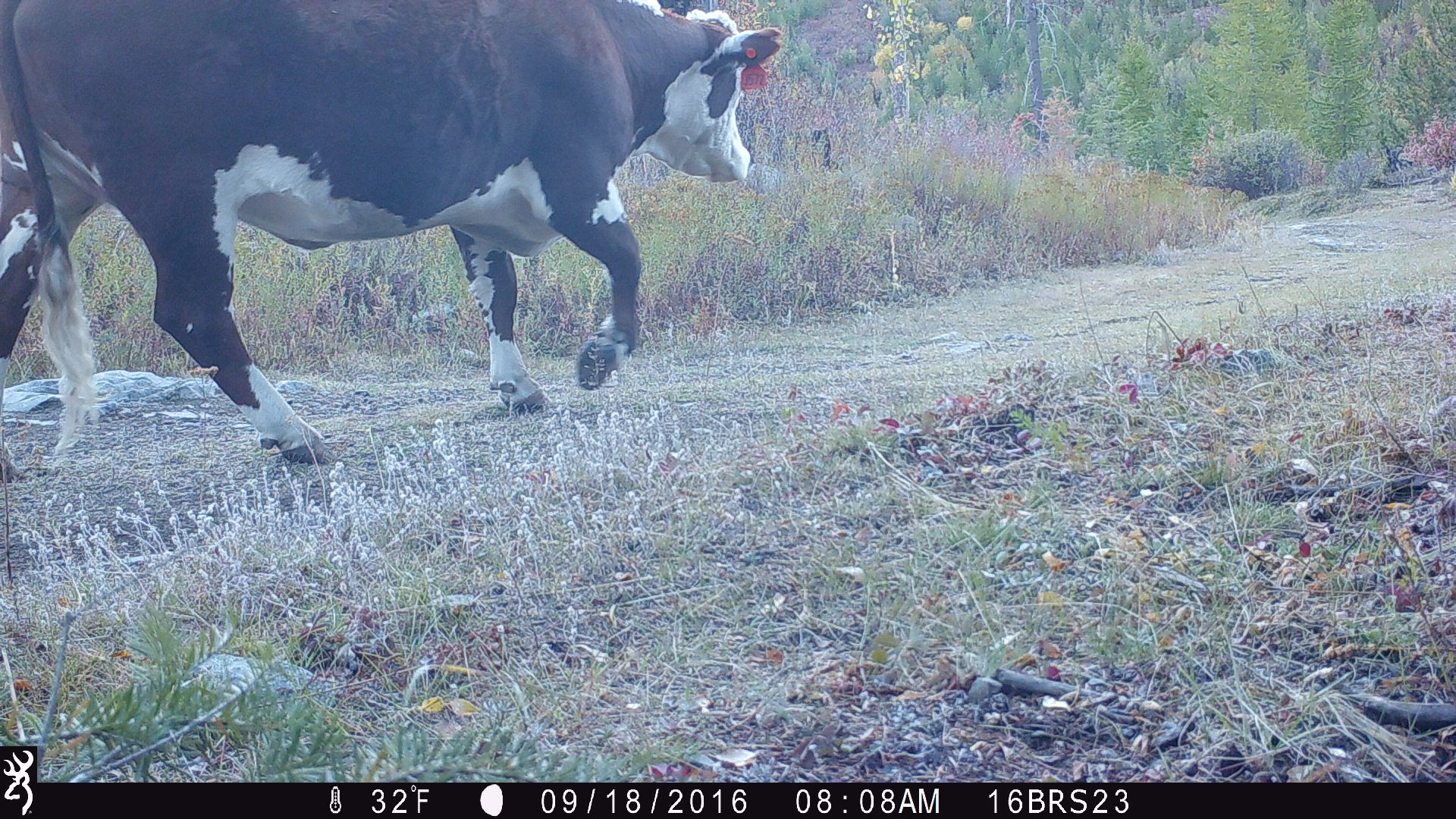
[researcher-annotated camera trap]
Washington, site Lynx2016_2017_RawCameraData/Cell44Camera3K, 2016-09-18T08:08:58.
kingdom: Animalia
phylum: Chordata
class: Mammalia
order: Artiodactyla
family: Bovidae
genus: Bos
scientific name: Bos taurus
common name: domestic cattle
Domestic cattle (Bos taurus). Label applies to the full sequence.